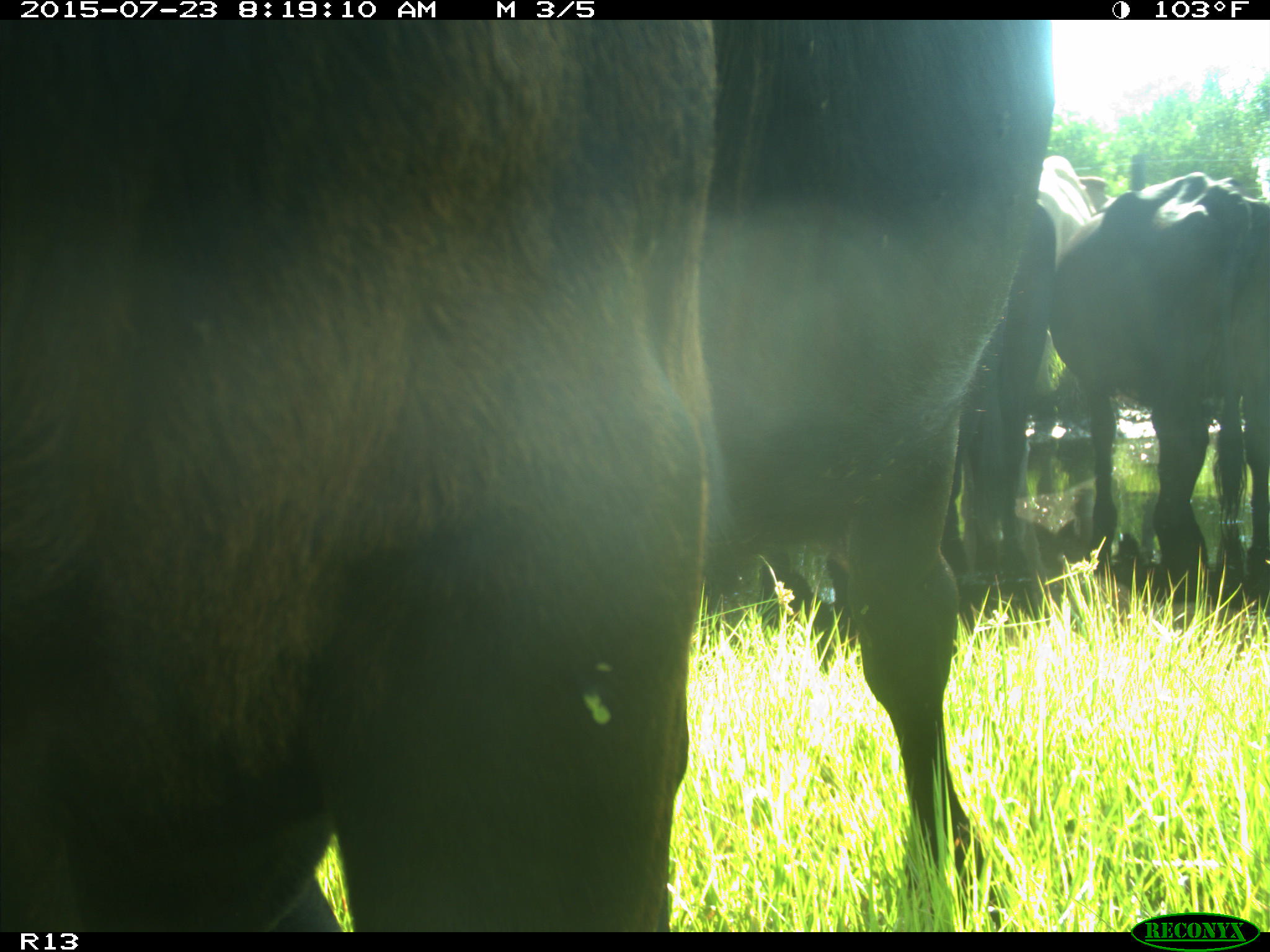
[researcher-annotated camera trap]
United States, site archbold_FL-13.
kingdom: Animalia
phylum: Chordata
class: Mammalia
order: Artiodactyla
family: Bovidae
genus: Bos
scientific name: Bos taurus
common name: domestic cow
Bos taurus (domestic cow).